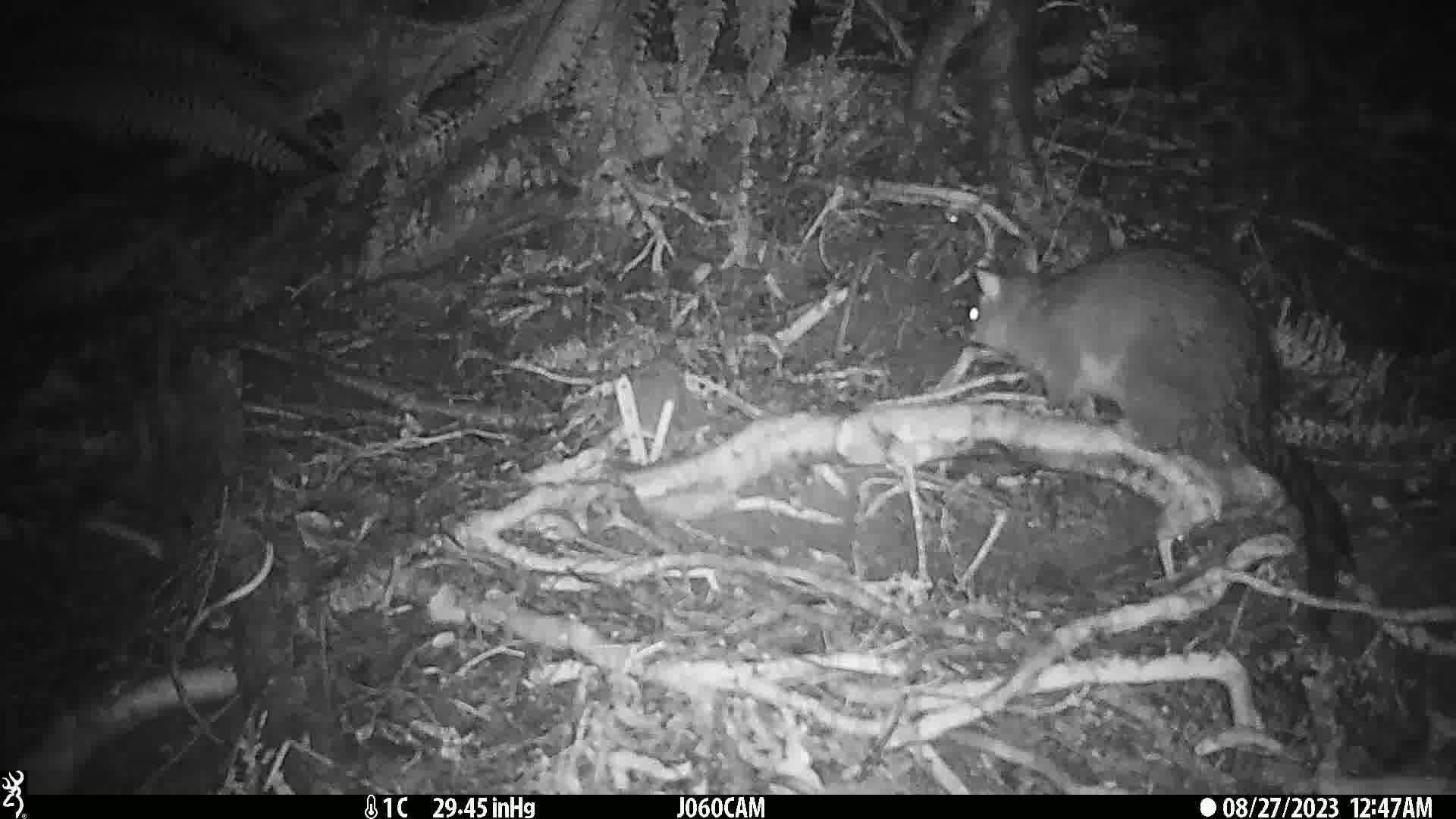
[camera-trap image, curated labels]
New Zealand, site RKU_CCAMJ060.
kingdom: Animalia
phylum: Chordata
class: Mammalia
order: Diprotodontia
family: Phalangeridae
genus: Trichosurus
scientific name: Trichosurus vulpecula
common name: common brushtail possum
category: possum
Possum (common brushtail possum) (Trichosurus vulpecula).